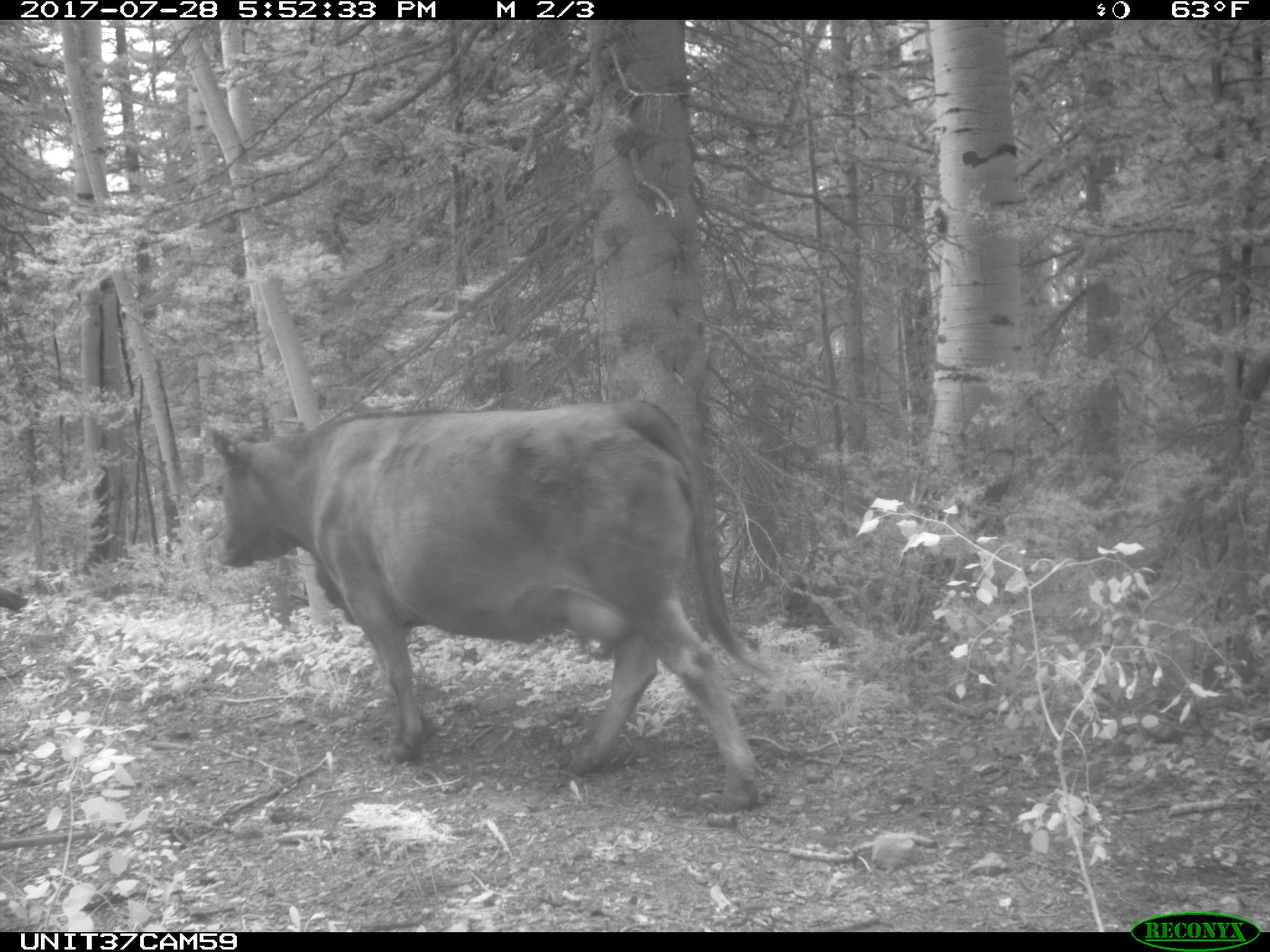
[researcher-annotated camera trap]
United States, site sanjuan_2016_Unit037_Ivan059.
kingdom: Animalia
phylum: Chordata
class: Mammalia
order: Artiodactyla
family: Bovidae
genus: Bos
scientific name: Bos taurus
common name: domestic cow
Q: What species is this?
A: Bos taurus (domestic cow).